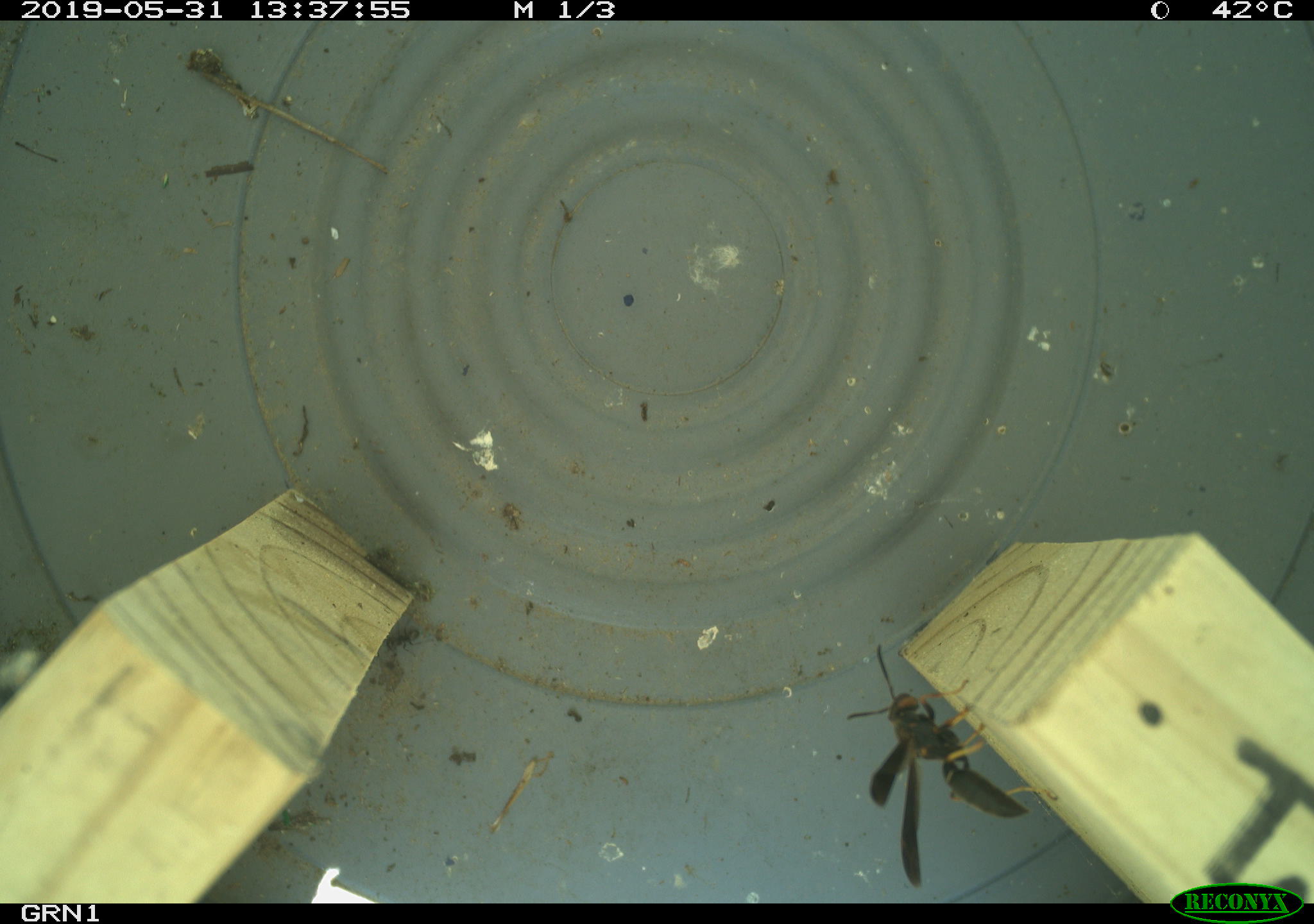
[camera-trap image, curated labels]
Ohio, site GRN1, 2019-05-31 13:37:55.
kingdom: Animalia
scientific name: Animalia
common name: animal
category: invertebrate